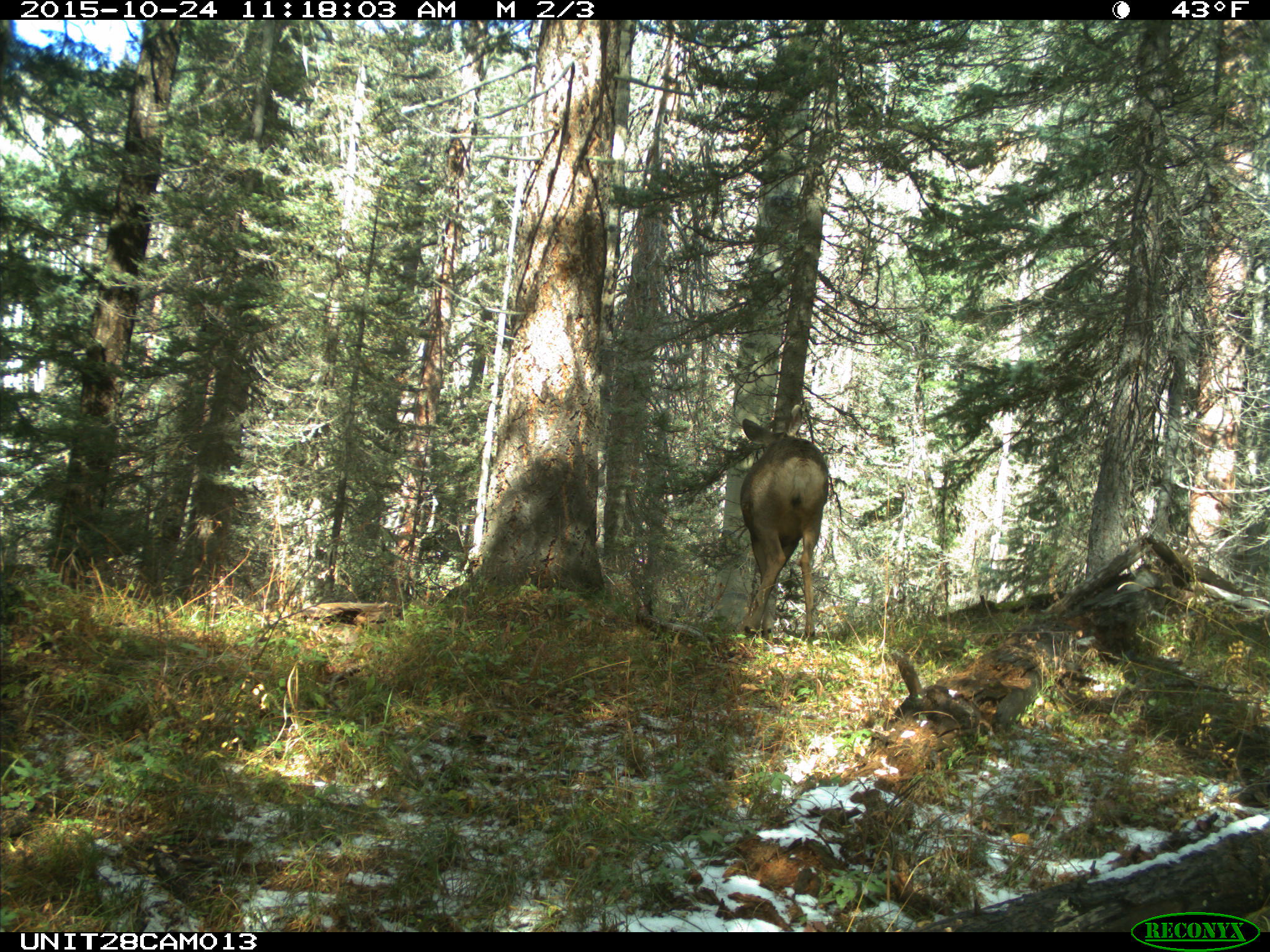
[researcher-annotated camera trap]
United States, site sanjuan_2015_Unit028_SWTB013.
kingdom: Animalia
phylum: Chordata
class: Mammalia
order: Artiodactyla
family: Cervidae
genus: Odocoileus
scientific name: Odocoileus hemionus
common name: mule deer